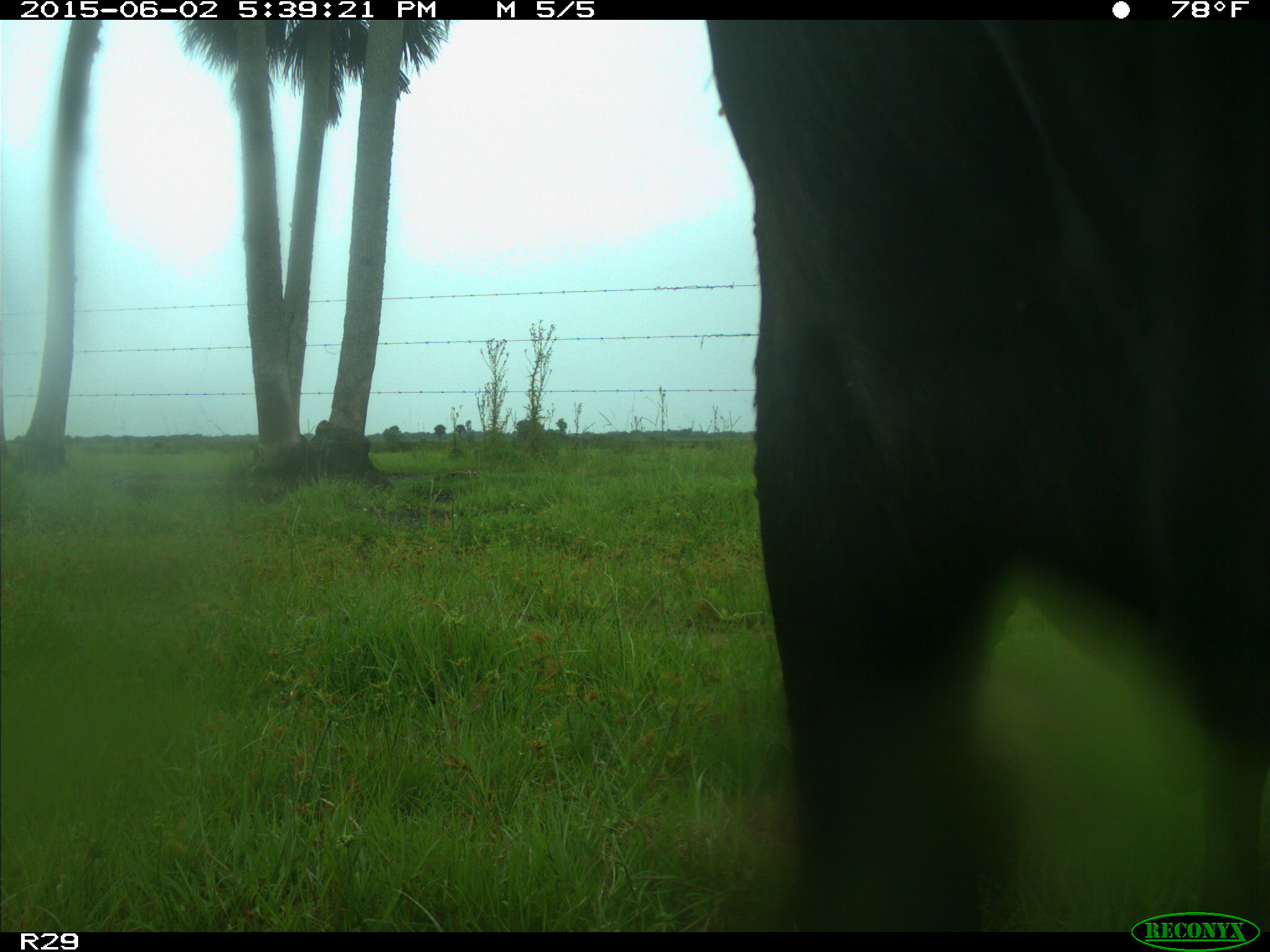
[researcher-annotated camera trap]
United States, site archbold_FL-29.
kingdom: Animalia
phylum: Chordata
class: Mammalia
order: Artiodactyla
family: Bovidae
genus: Bos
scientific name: Bos taurus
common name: domestic cow